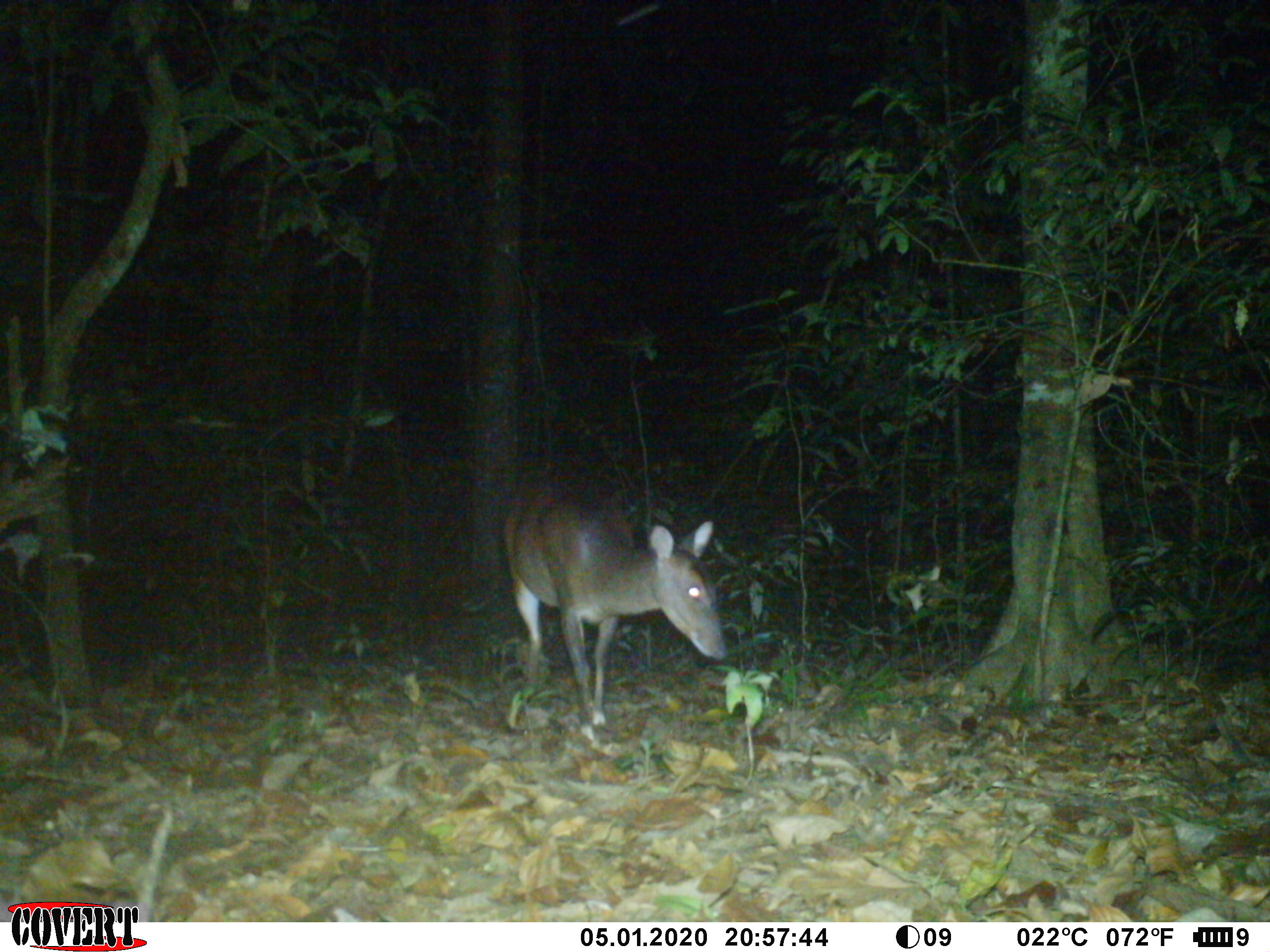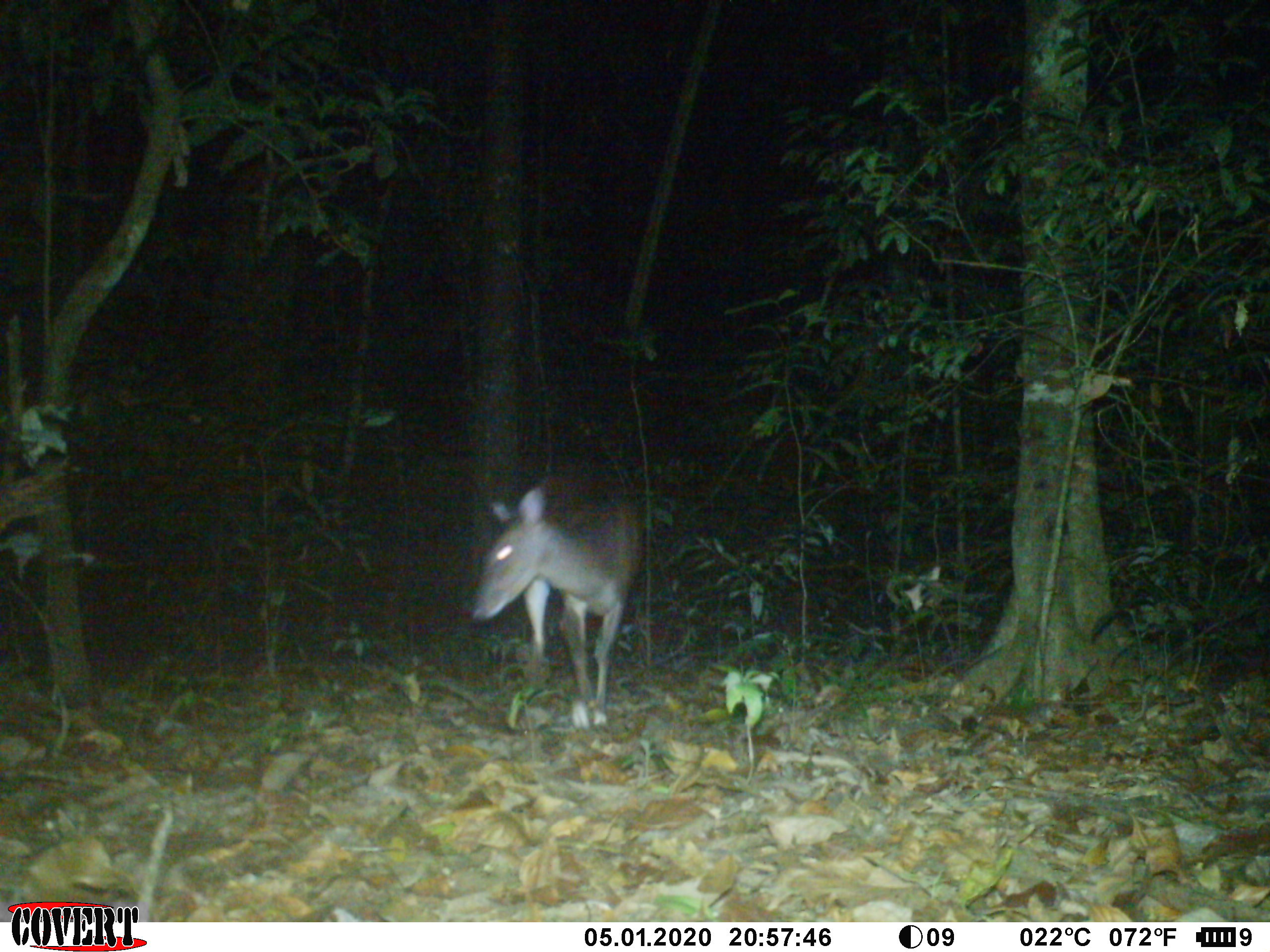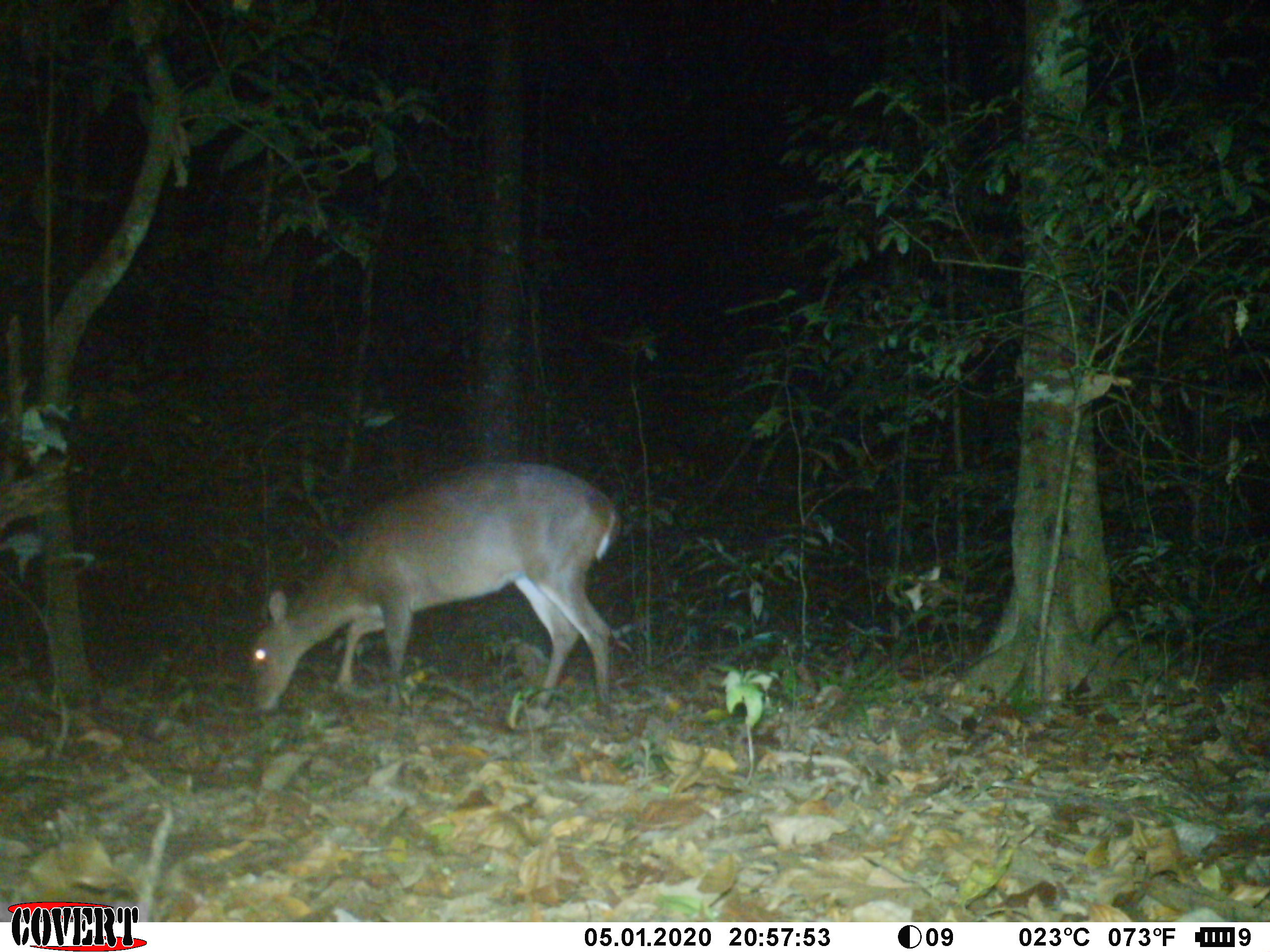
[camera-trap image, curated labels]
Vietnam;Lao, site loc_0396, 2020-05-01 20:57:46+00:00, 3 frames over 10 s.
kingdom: Animalia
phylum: Chordata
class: Mammalia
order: Artiodactyla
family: Cervidae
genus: Muntiacus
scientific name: Muntiacus vuquangensis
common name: large-antlered muntjac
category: large antlered muntjac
Large antlered muntjac (large-antlered muntjac) (Muntiacus vuquangensis). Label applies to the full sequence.